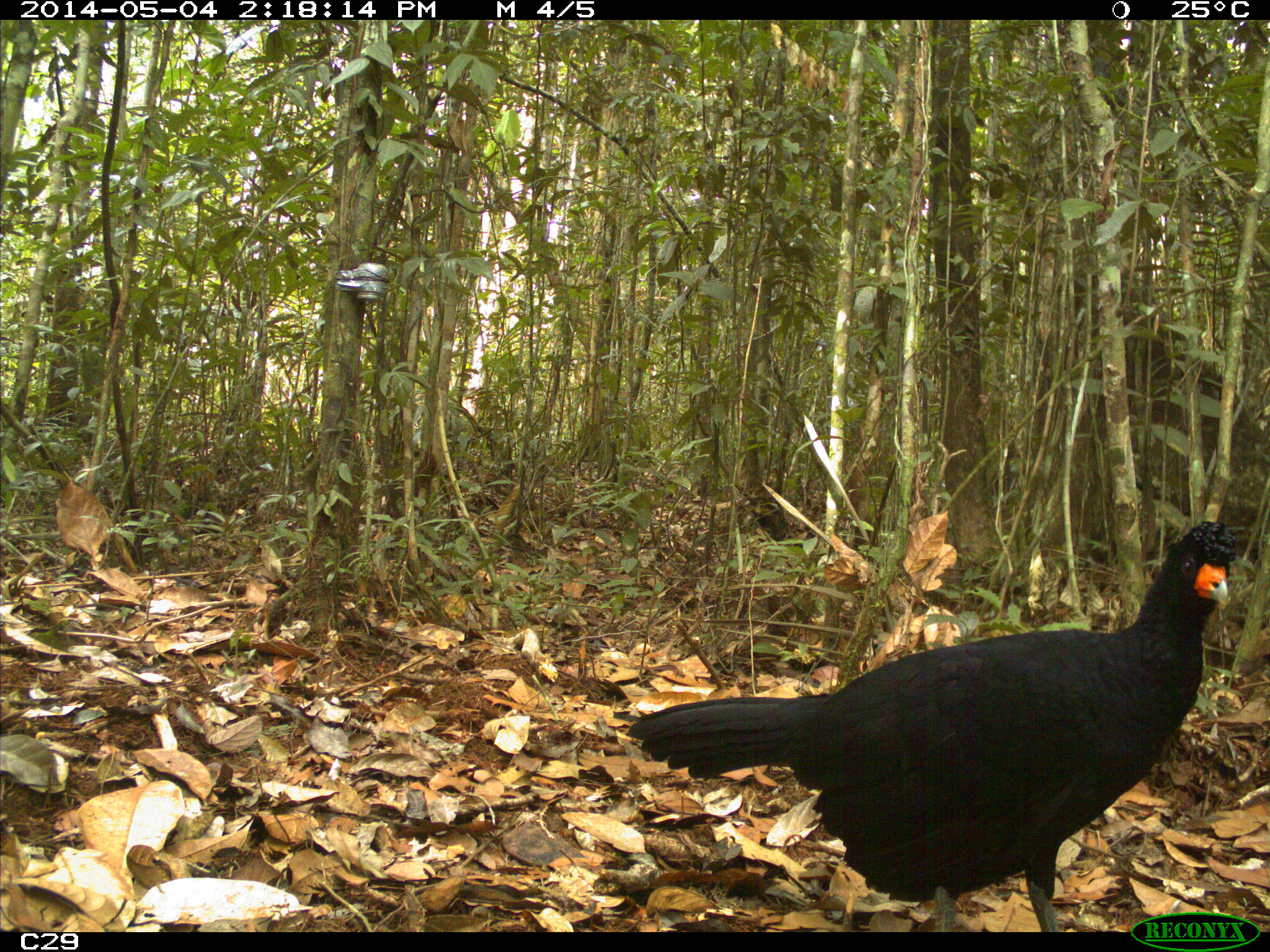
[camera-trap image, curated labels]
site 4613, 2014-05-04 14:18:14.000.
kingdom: Animalia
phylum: Chordata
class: Aves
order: Galliformes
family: Cracidae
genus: Crax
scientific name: Crax alector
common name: black curassow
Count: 2.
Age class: adult.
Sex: female.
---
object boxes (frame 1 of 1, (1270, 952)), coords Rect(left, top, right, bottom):
crax alector: Rect(626, 512, 1239, 926)